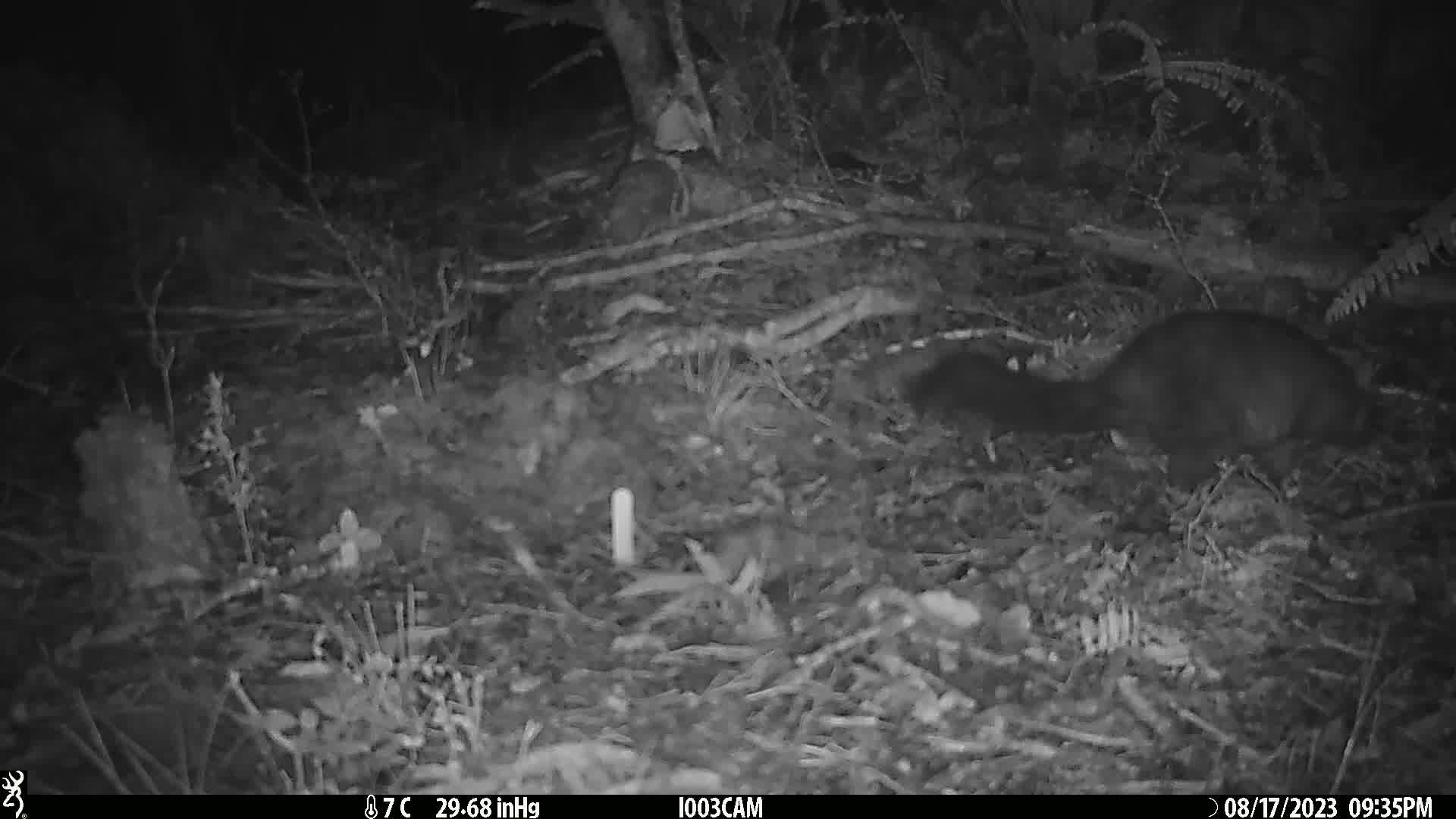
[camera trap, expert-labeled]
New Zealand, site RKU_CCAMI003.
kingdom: Animalia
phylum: Chordata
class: Mammalia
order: Diprotodontia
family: Phalangeridae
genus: Trichosurus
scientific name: Trichosurus vulpecula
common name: common brushtail possum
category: possum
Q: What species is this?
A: Possum (common brushtail possum) (Trichosurus vulpecula).